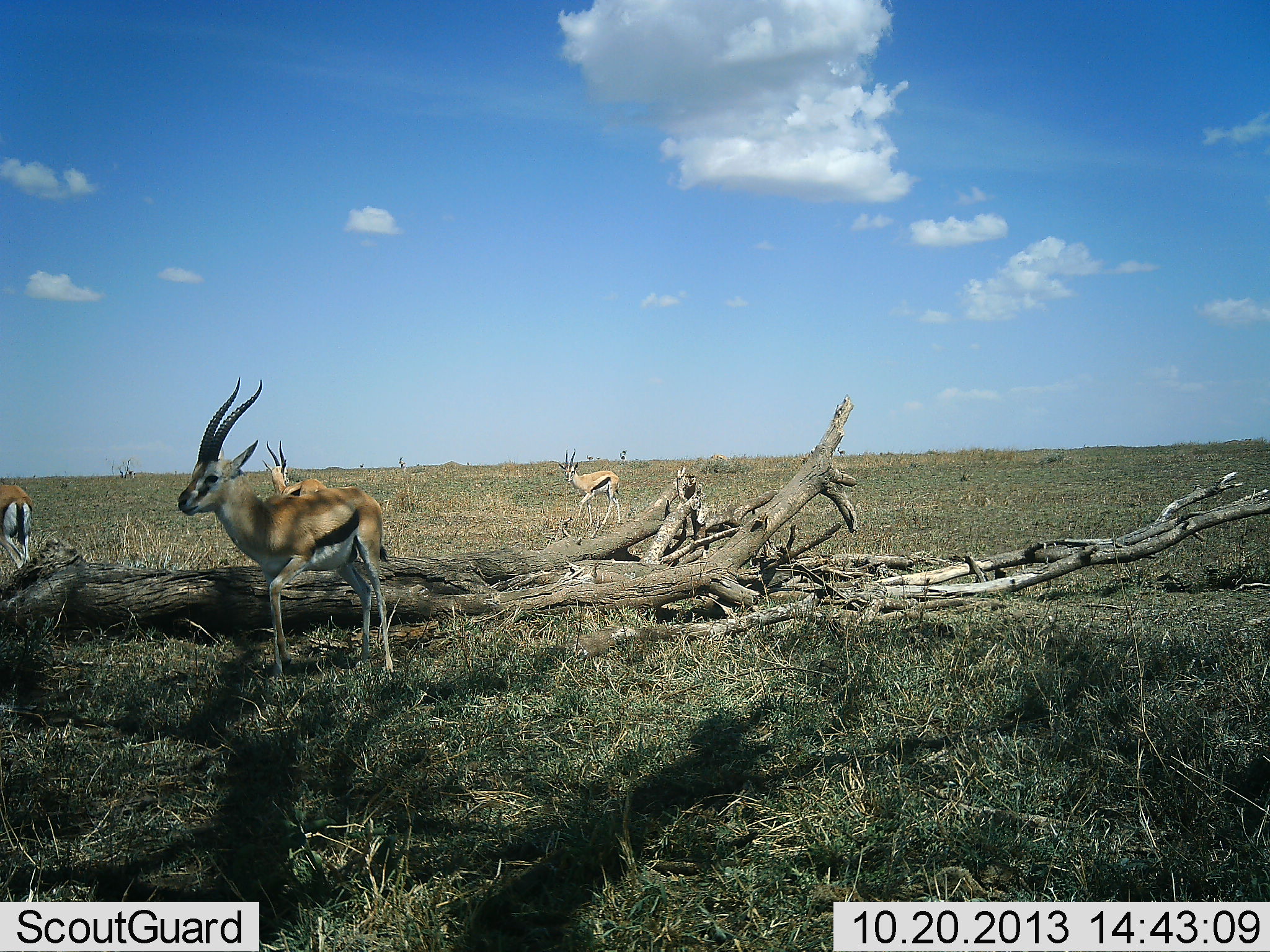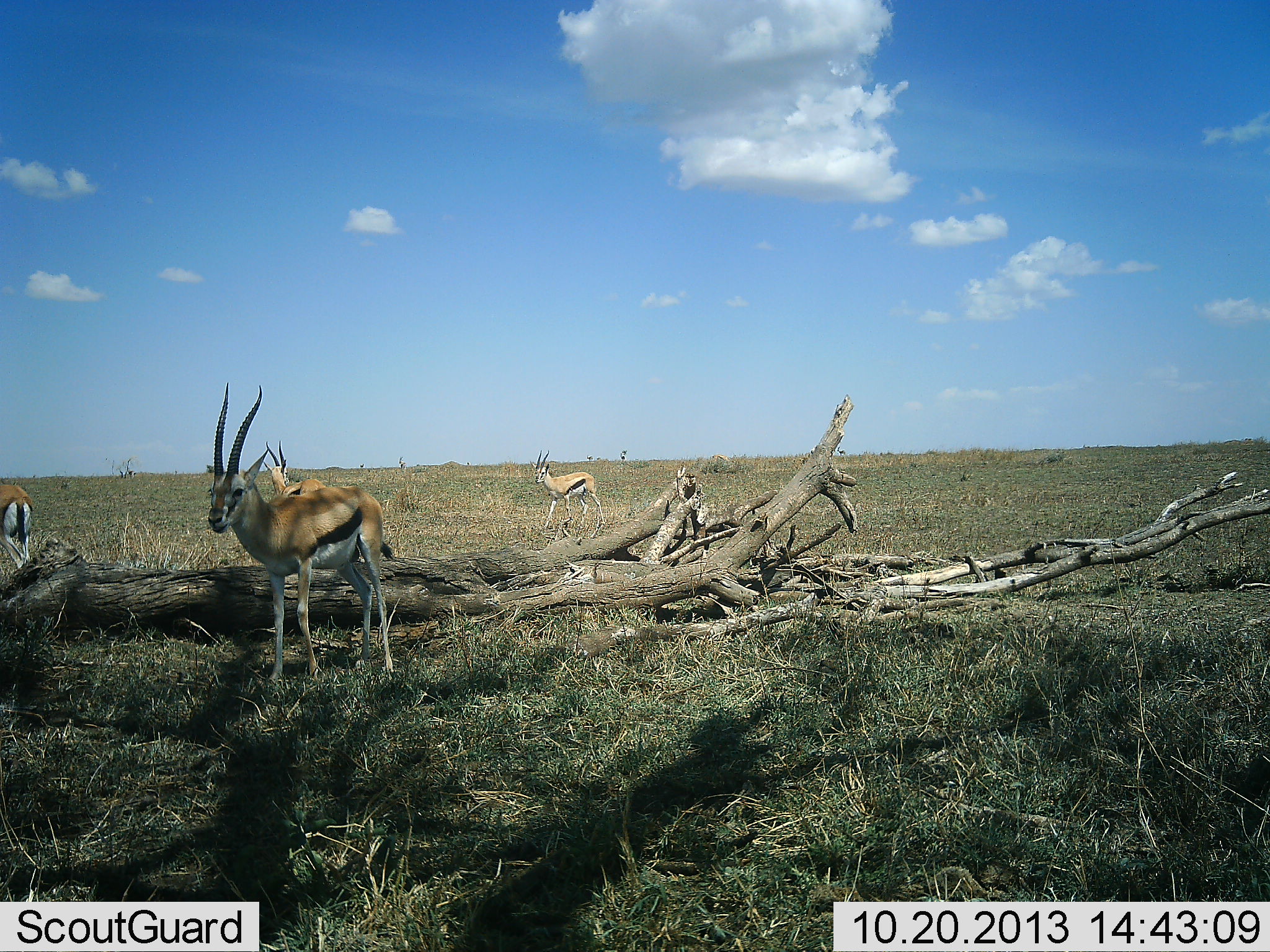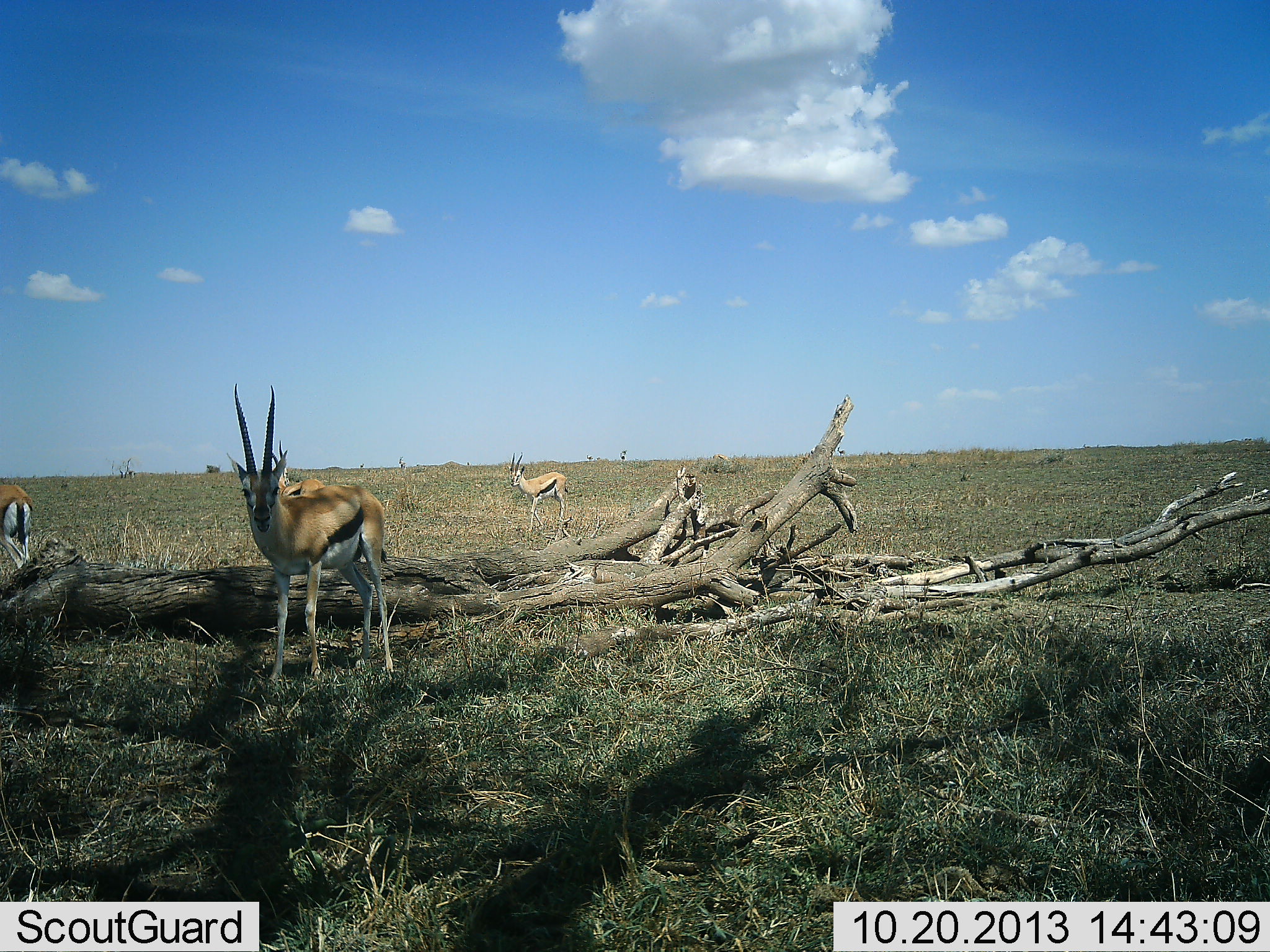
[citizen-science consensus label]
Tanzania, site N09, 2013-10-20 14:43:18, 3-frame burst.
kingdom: Animalia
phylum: Chordata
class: Mammalia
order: Artiodactyla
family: Bovidae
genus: Eudorcas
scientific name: Eudorcas thomsonii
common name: thomson's gazelle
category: gazellethomsons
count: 4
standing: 100%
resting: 0%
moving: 30%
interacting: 10%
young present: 0%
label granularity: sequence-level